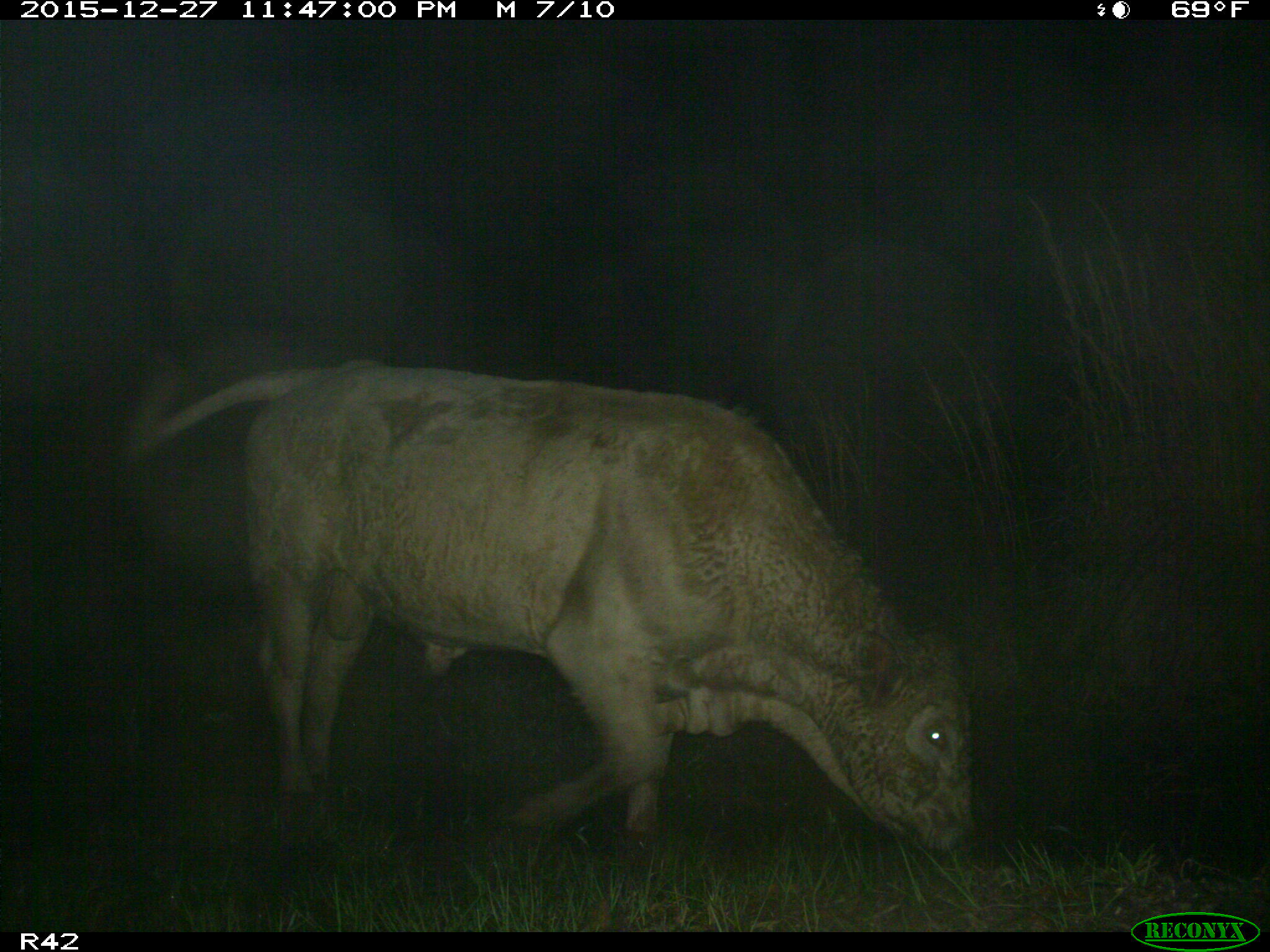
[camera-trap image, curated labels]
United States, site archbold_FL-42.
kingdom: Animalia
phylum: Chordata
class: Mammalia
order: Artiodactyla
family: Bovidae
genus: Bos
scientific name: Bos taurus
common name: domestic cow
Bos taurus (domestic cow).